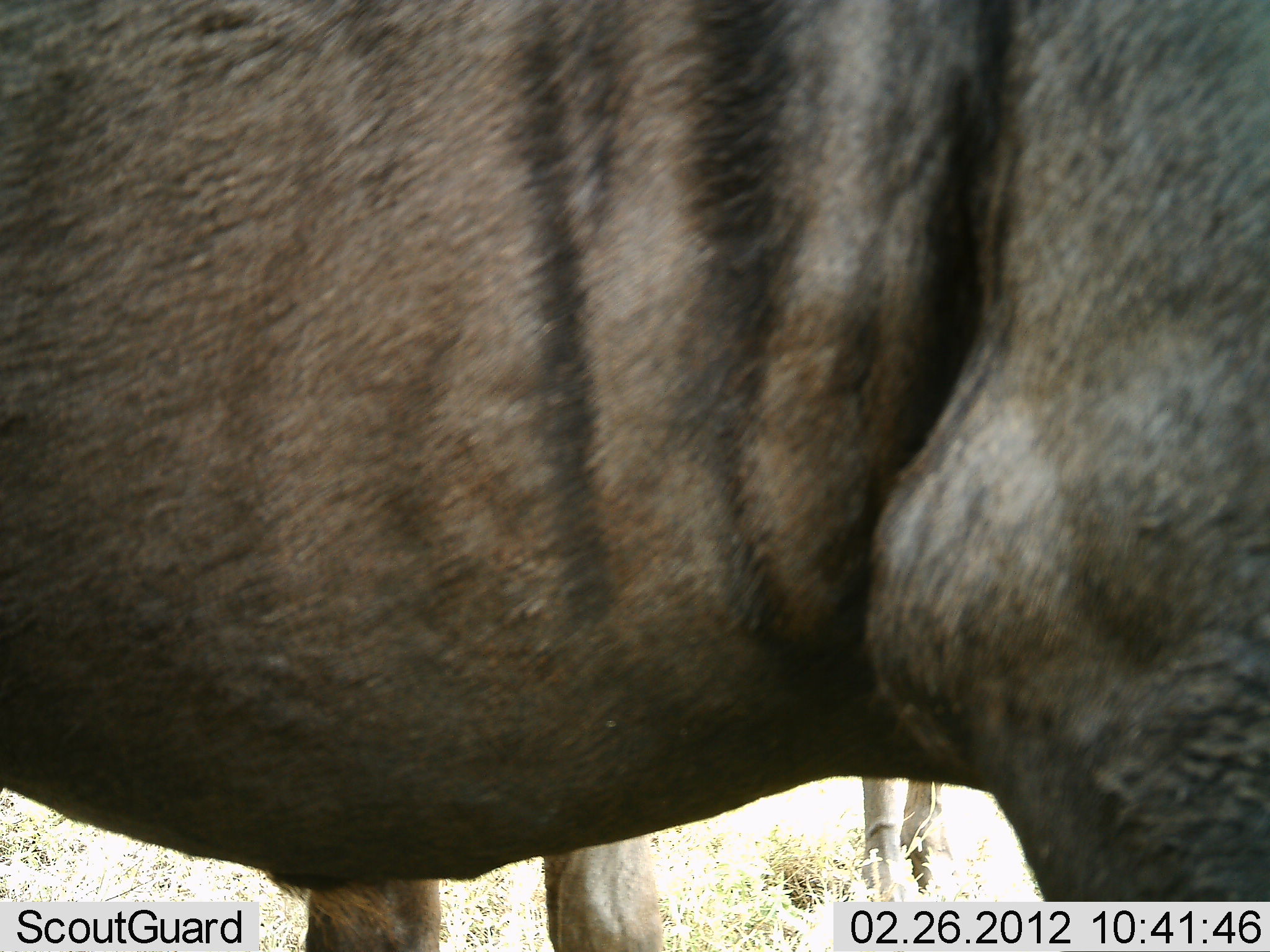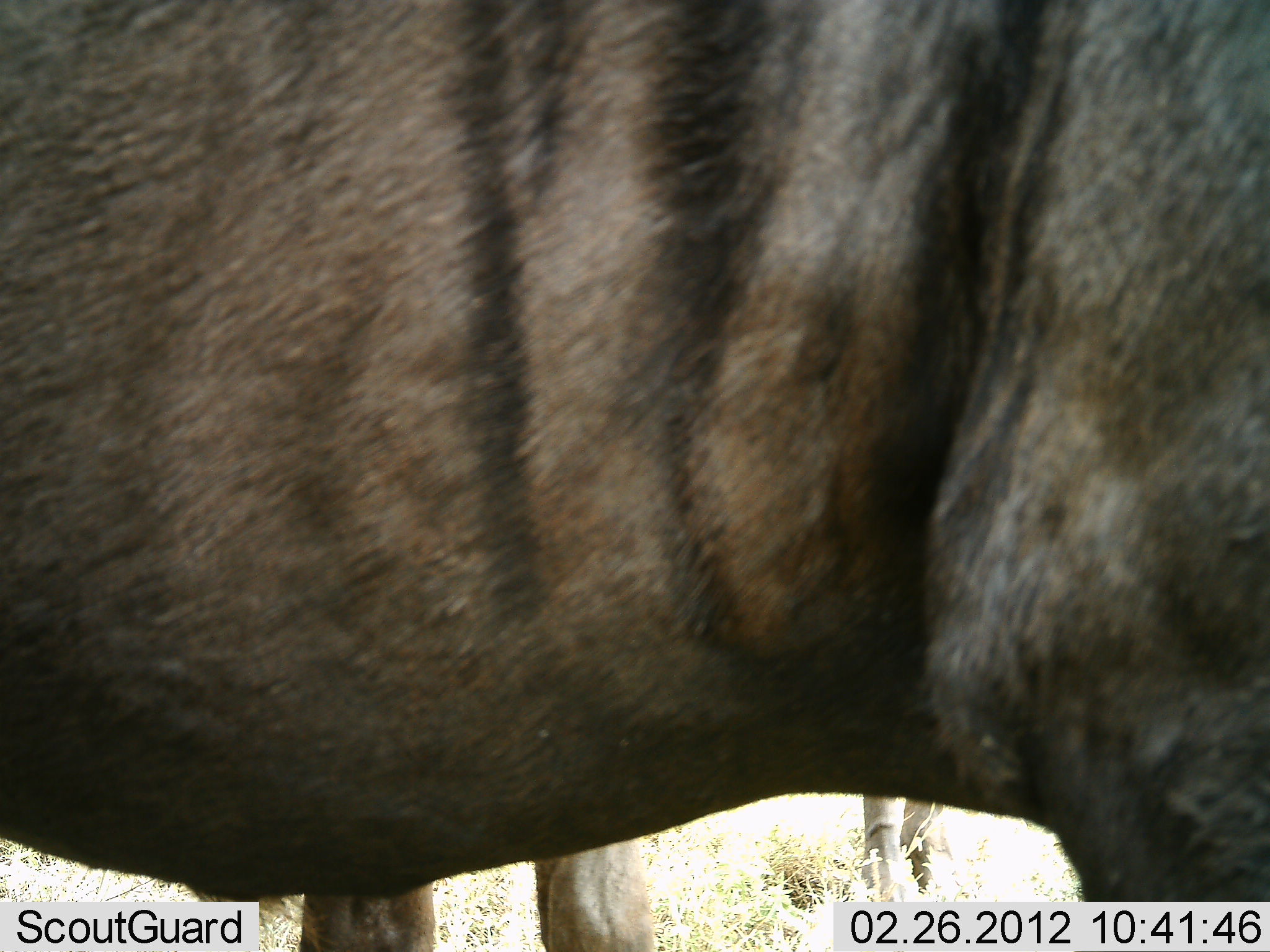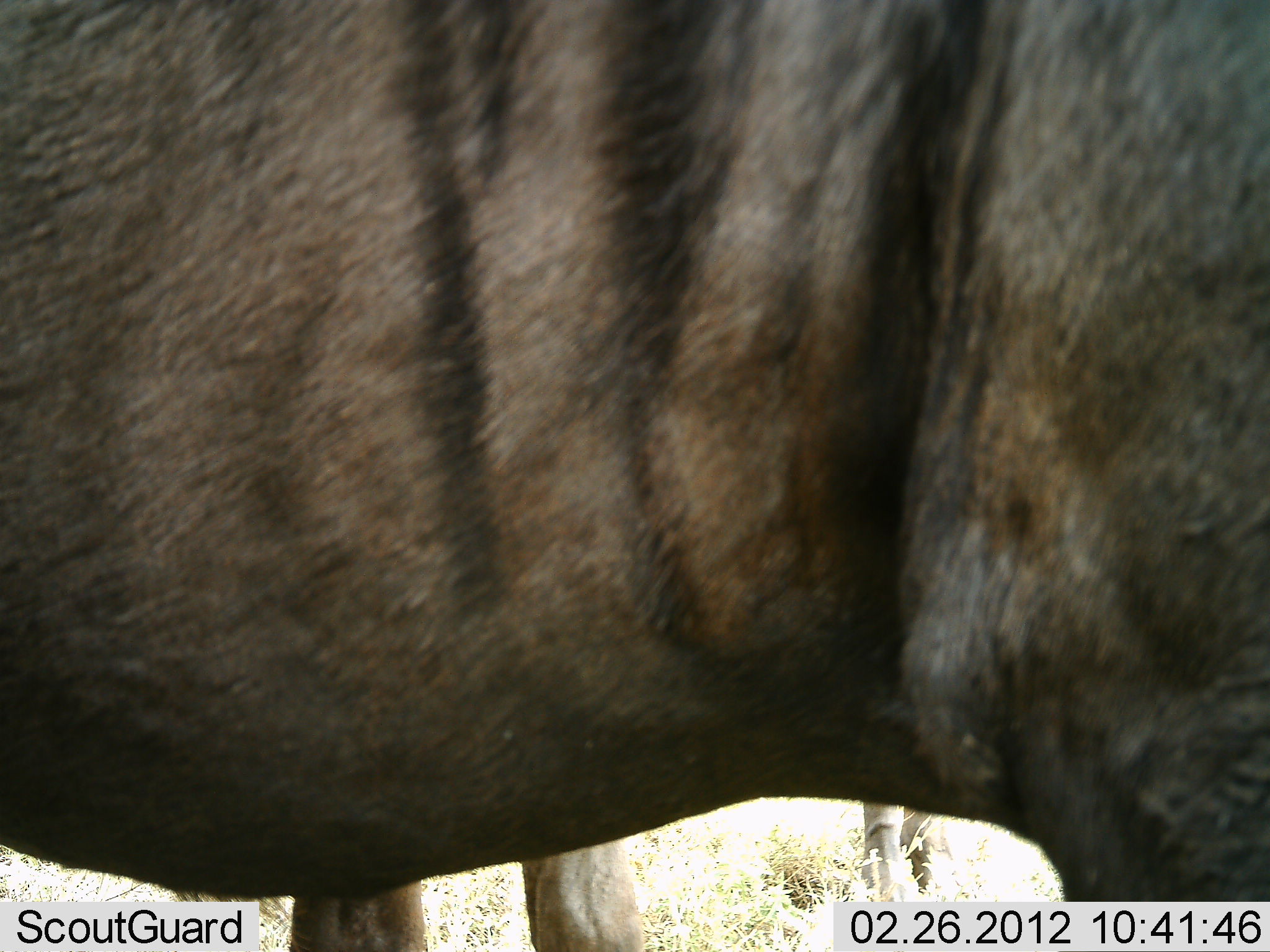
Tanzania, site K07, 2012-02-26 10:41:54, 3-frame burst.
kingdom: Animalia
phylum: Chordata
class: Mammalia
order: Artiodactyla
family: Bovidae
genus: Connochaetes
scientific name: Connochaetes taurinus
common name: blue wildebeest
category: wildebeest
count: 2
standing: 100%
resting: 0%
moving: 0%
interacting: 0%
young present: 0%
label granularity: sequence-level